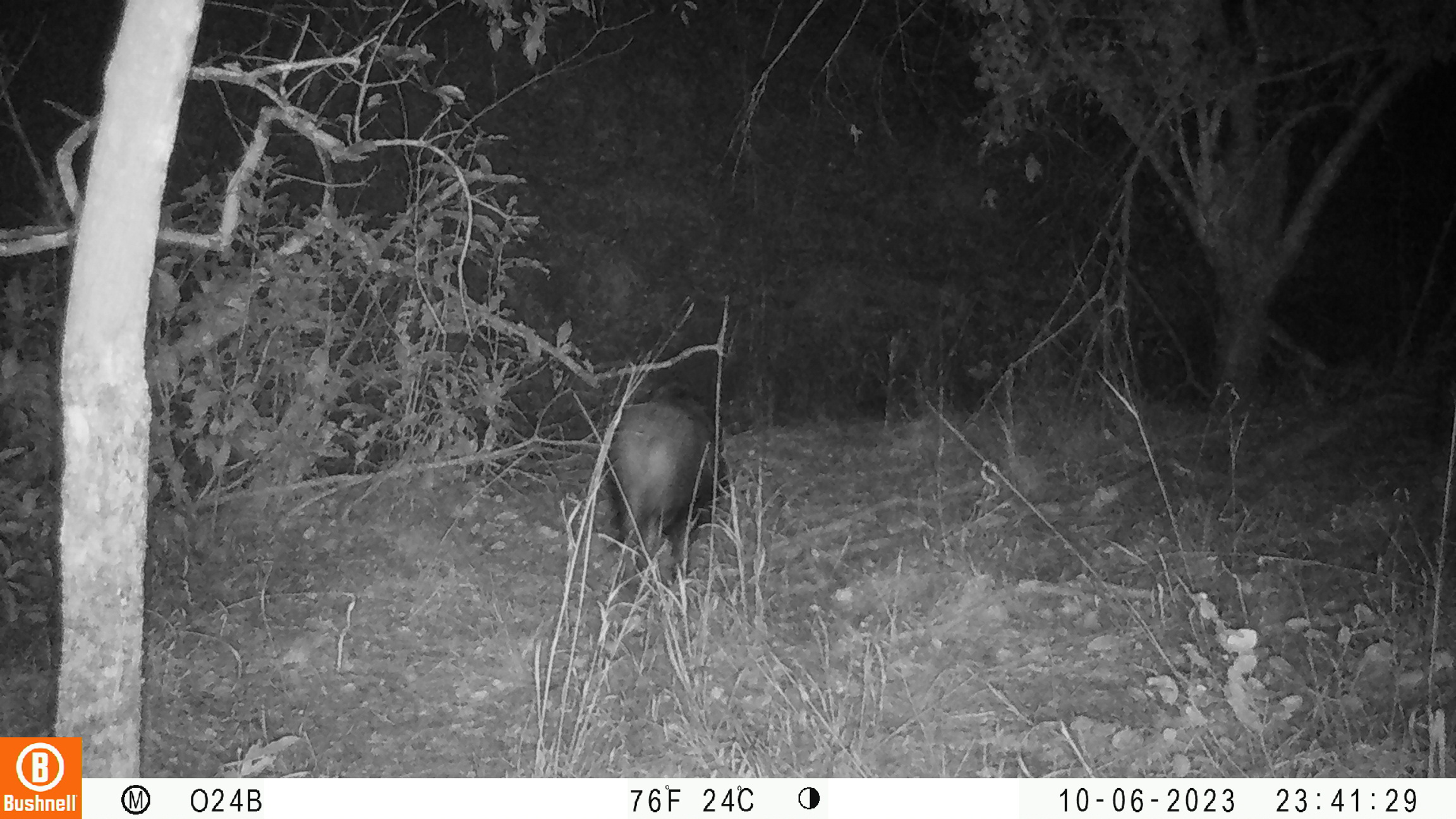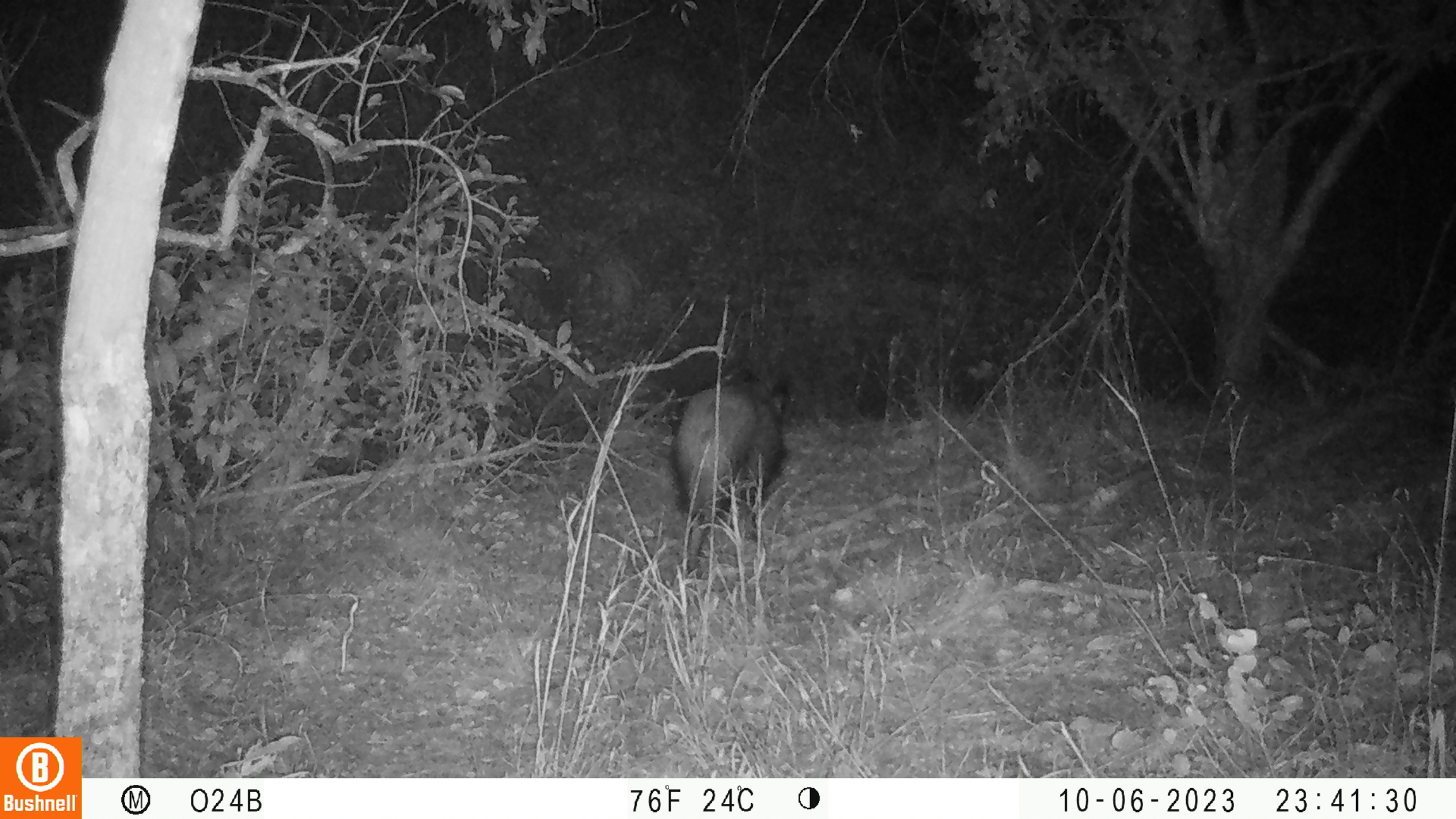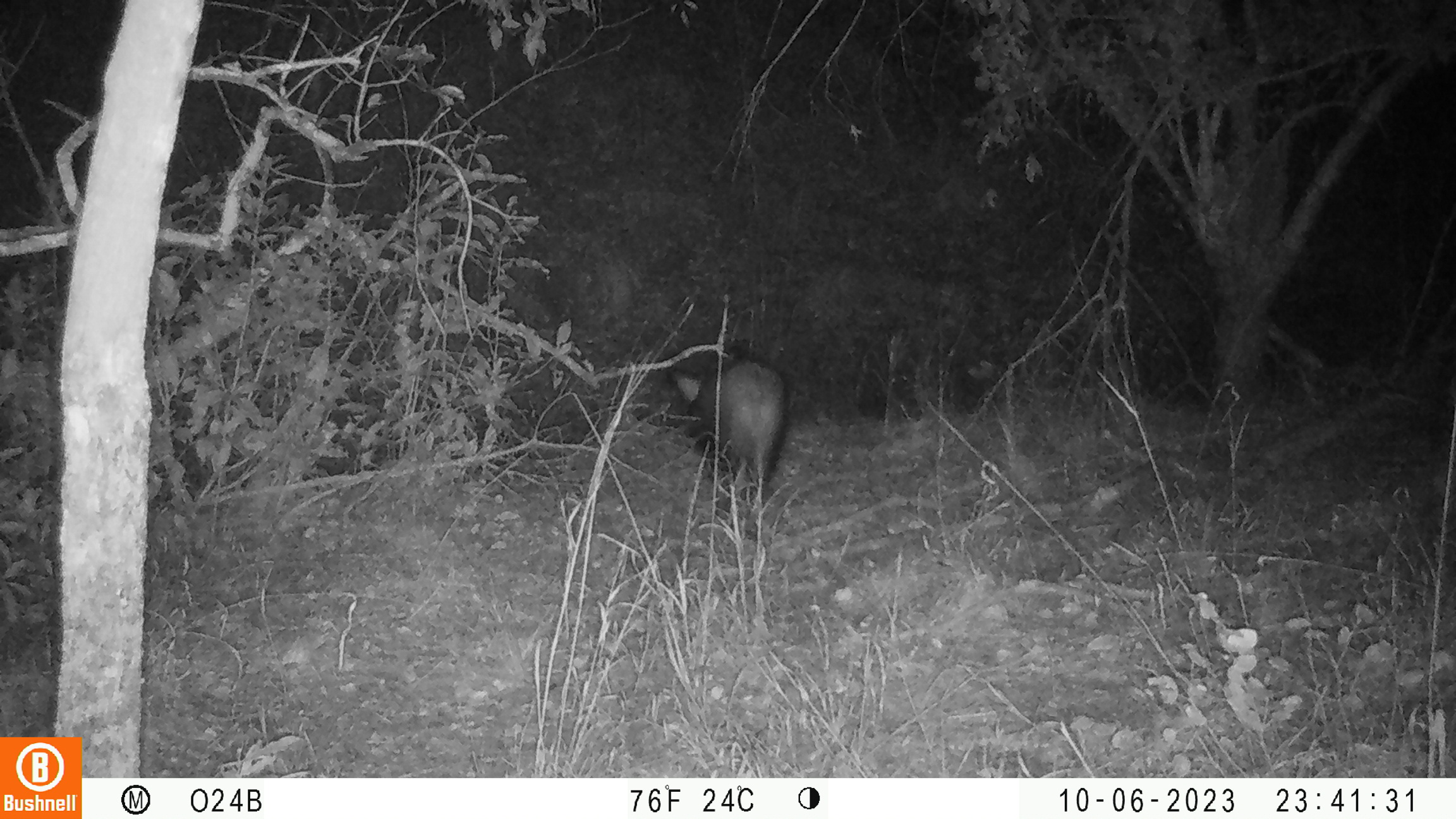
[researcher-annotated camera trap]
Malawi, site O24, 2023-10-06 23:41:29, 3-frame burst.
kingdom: Animalia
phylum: Chordata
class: Mammalia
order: Artiodactyla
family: Suidae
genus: Potamochoerus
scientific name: Potamochoerus larvatus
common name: bushpig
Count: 1.